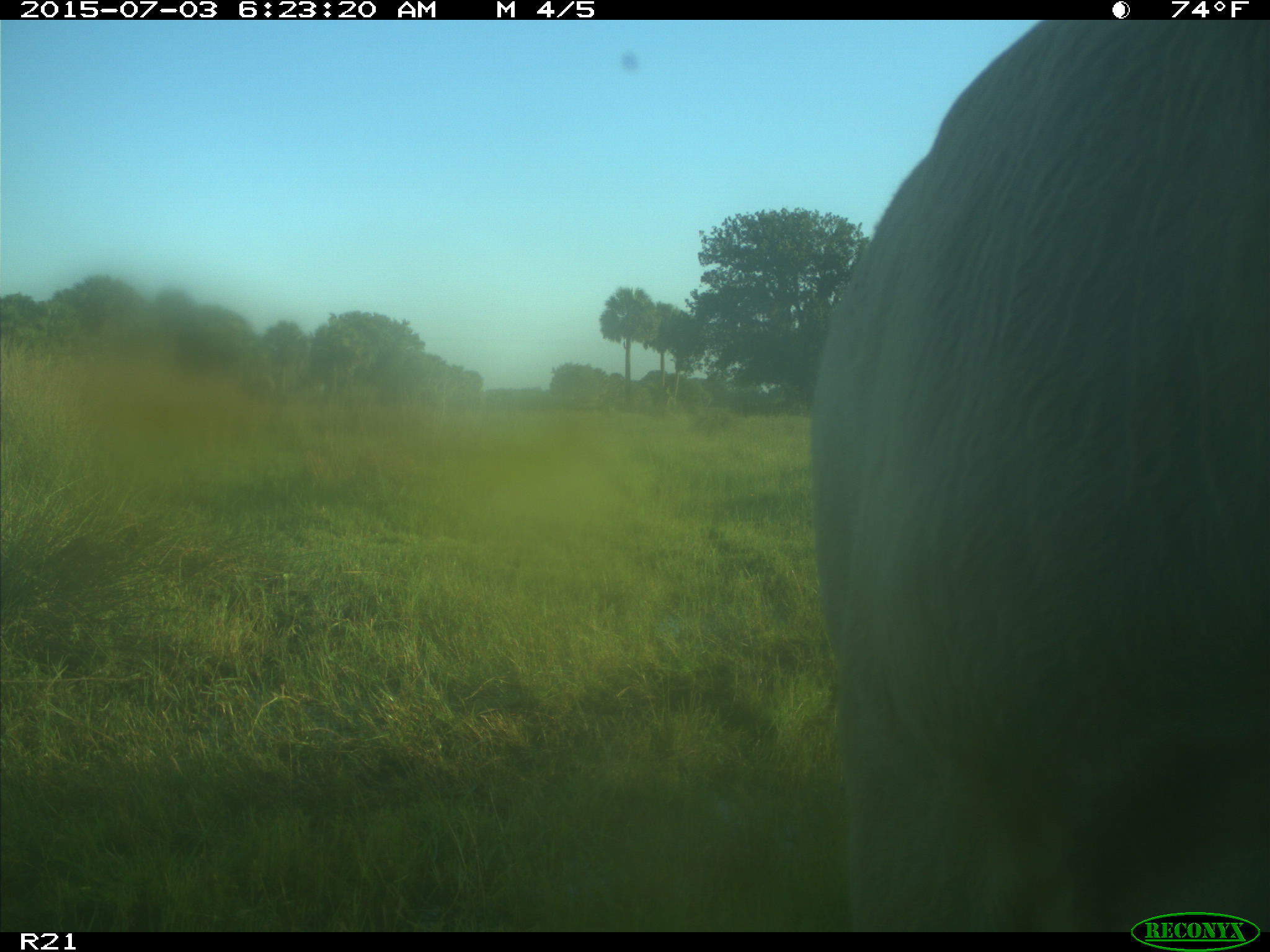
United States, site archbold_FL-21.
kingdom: Animalia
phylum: Chordata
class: Mammalia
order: Artiodactyla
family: Bovidae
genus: Bos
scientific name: Bos taurus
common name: domestic cow